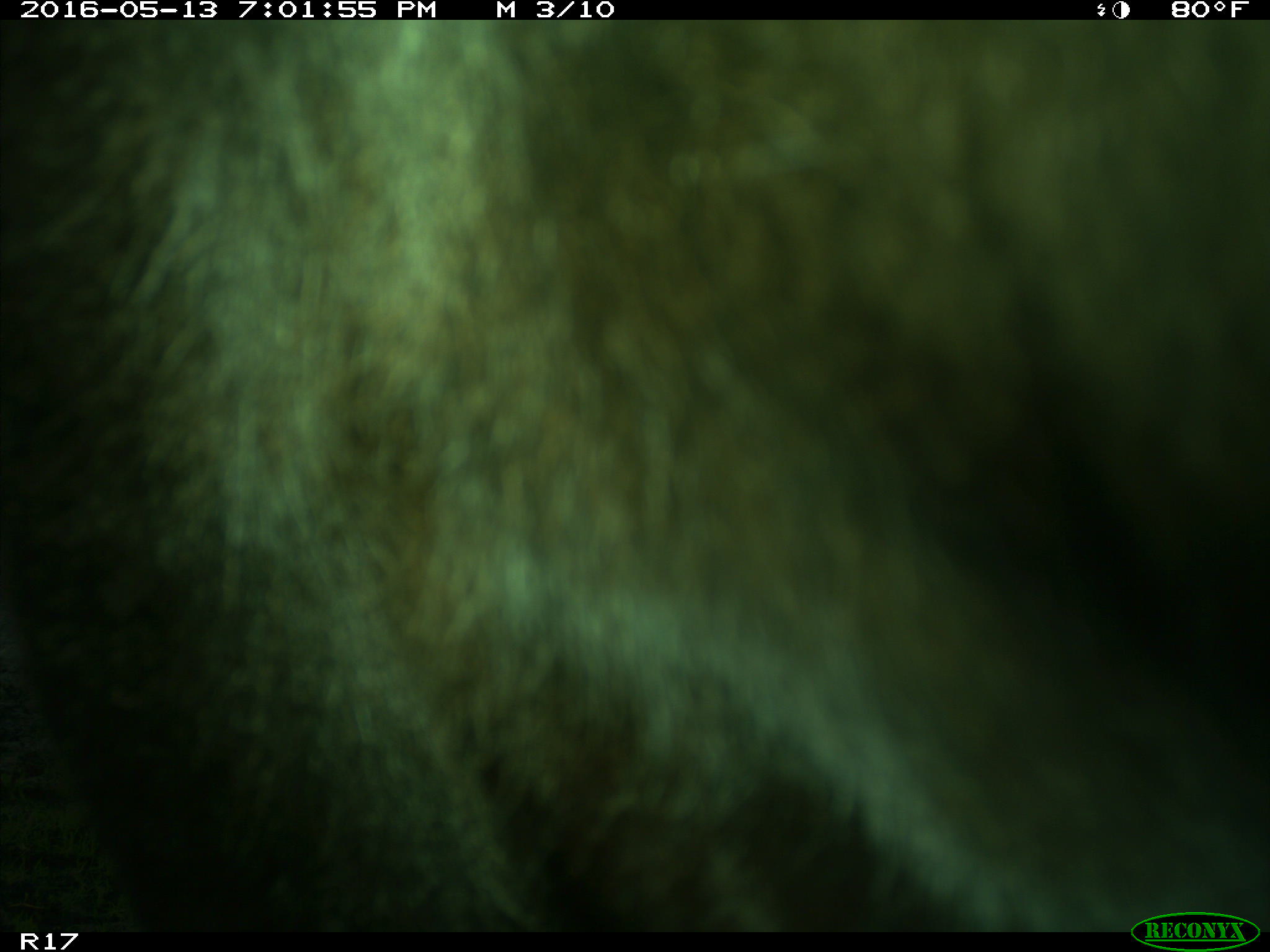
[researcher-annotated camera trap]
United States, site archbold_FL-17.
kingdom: Animalia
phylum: Chordata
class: Mammalia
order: Artiodactyla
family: Bovidae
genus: Bos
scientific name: Bos taurus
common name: domestic cow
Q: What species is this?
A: Bos taurus (domestic cow).